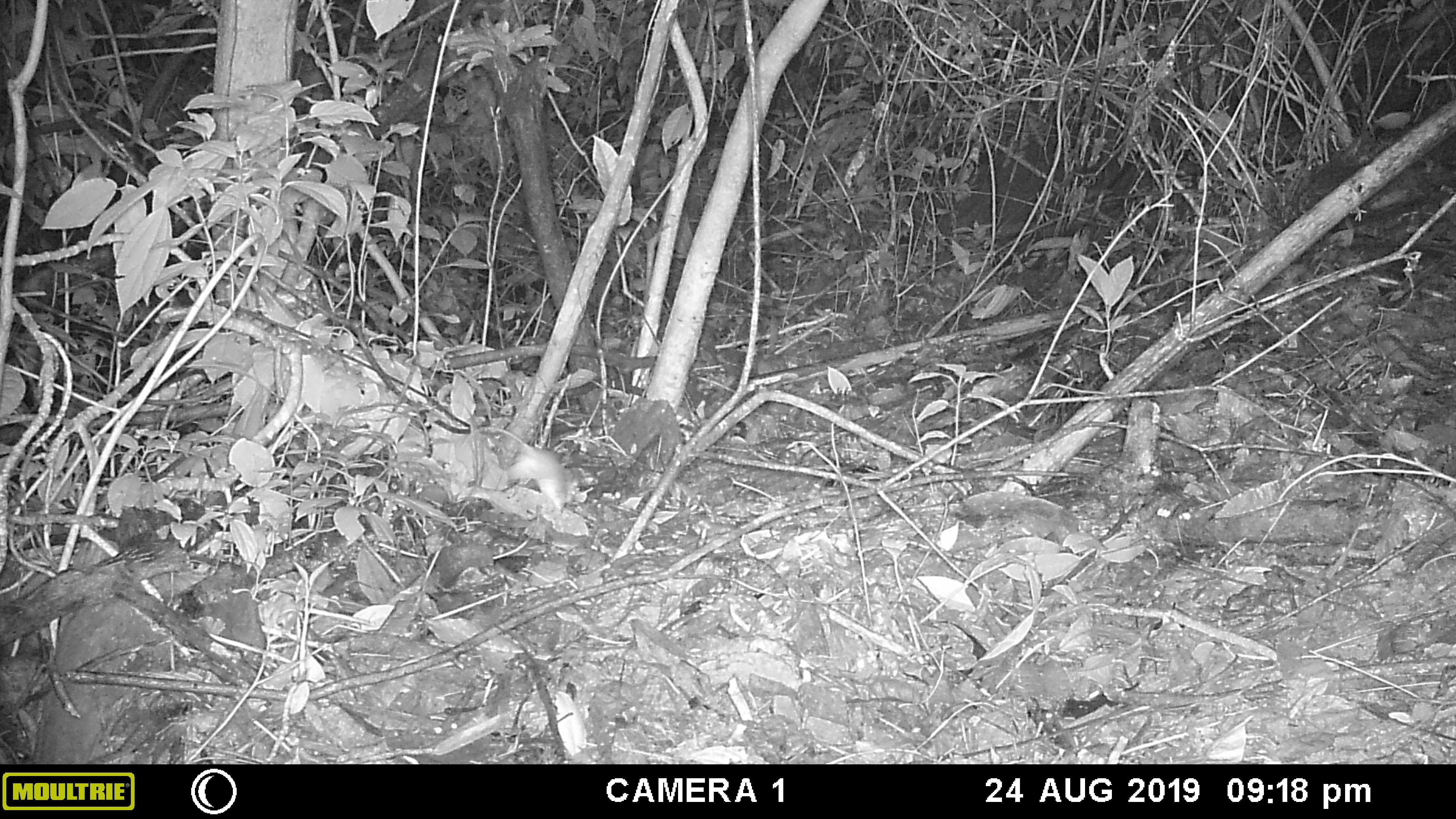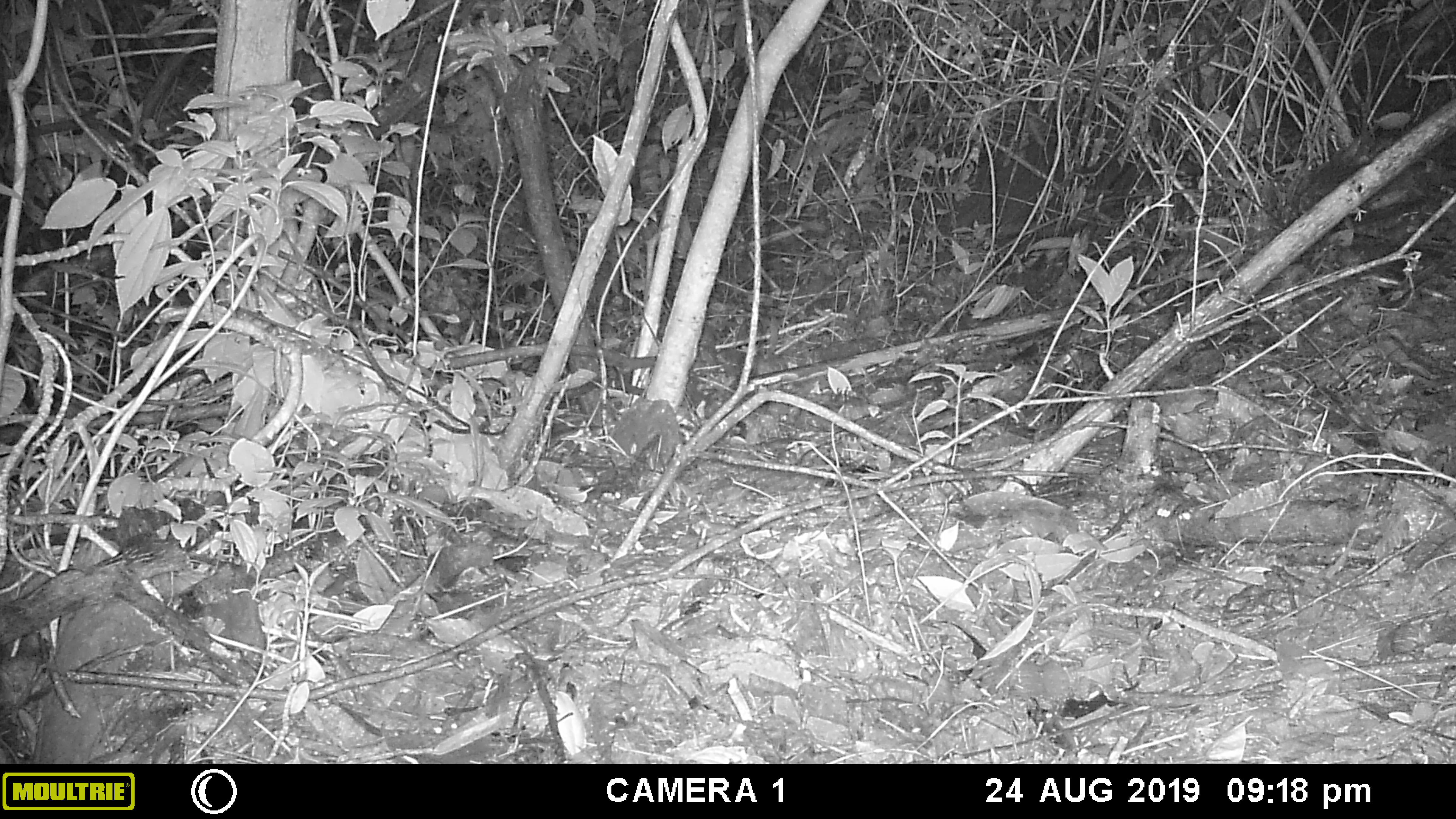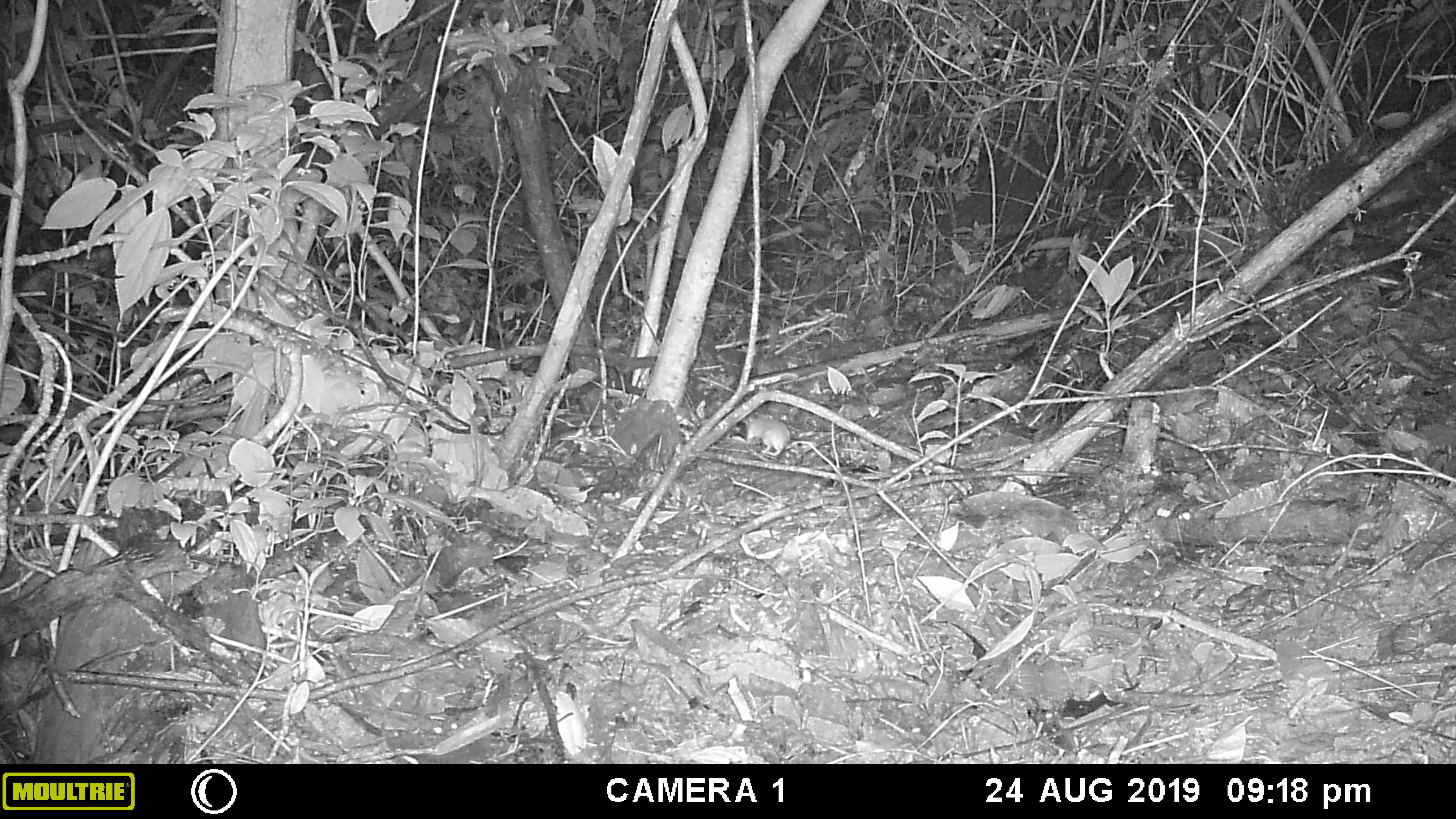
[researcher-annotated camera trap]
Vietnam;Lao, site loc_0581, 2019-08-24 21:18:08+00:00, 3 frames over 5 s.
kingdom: Animalia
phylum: Chordata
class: Mammalia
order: Rodentia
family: Muridae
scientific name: Muridae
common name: old-world mice and rats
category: unidentified murid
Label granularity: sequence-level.